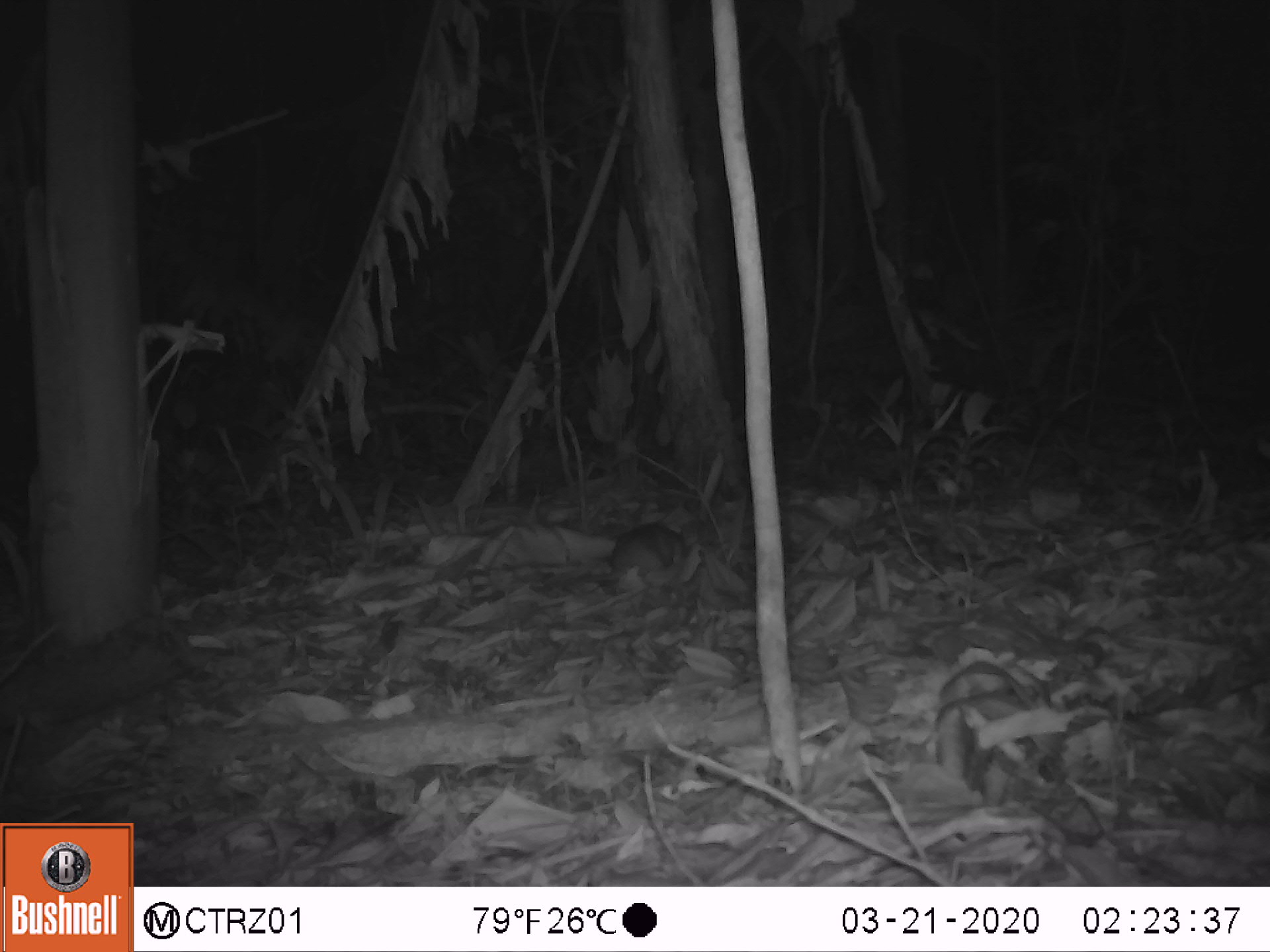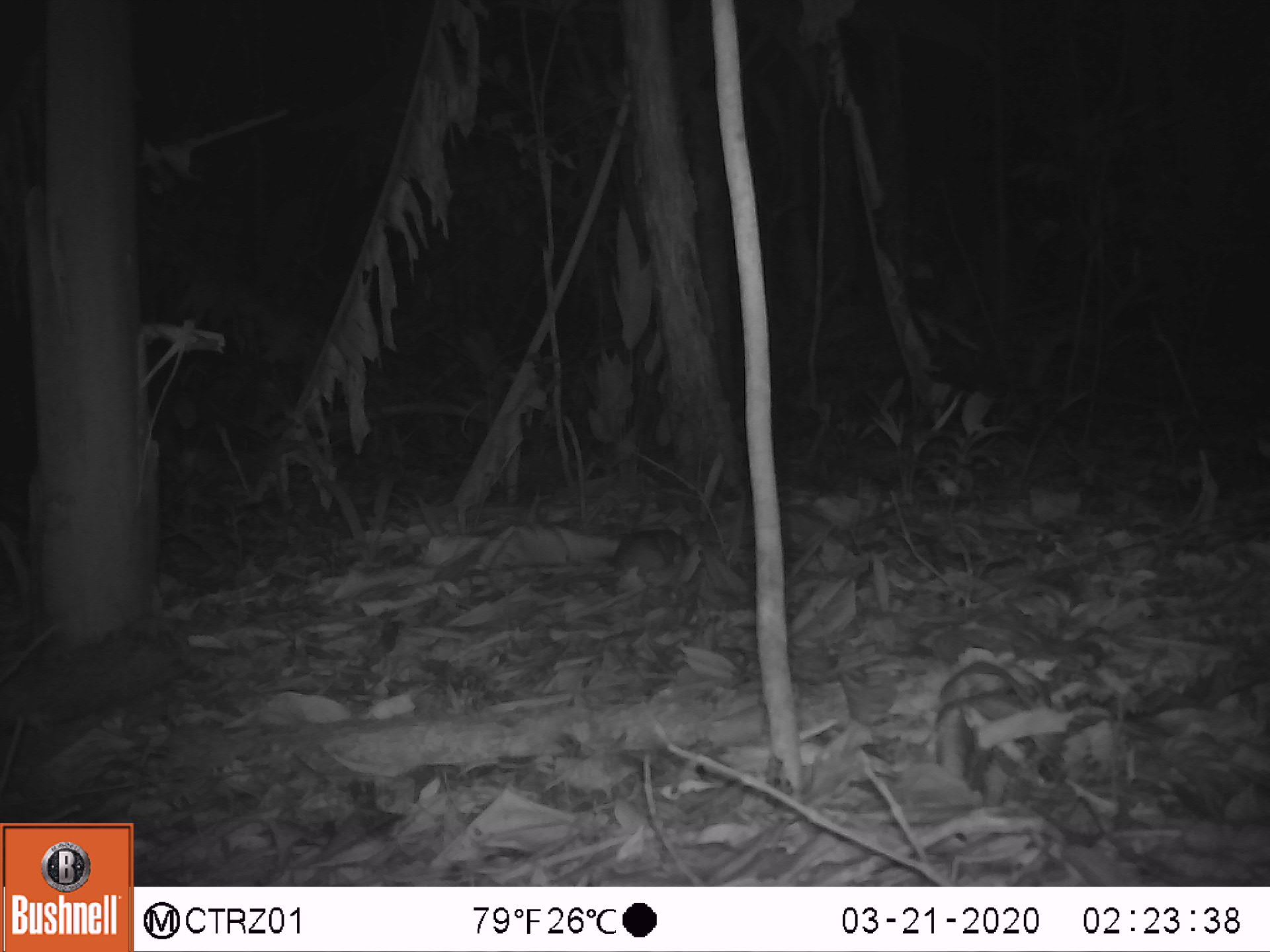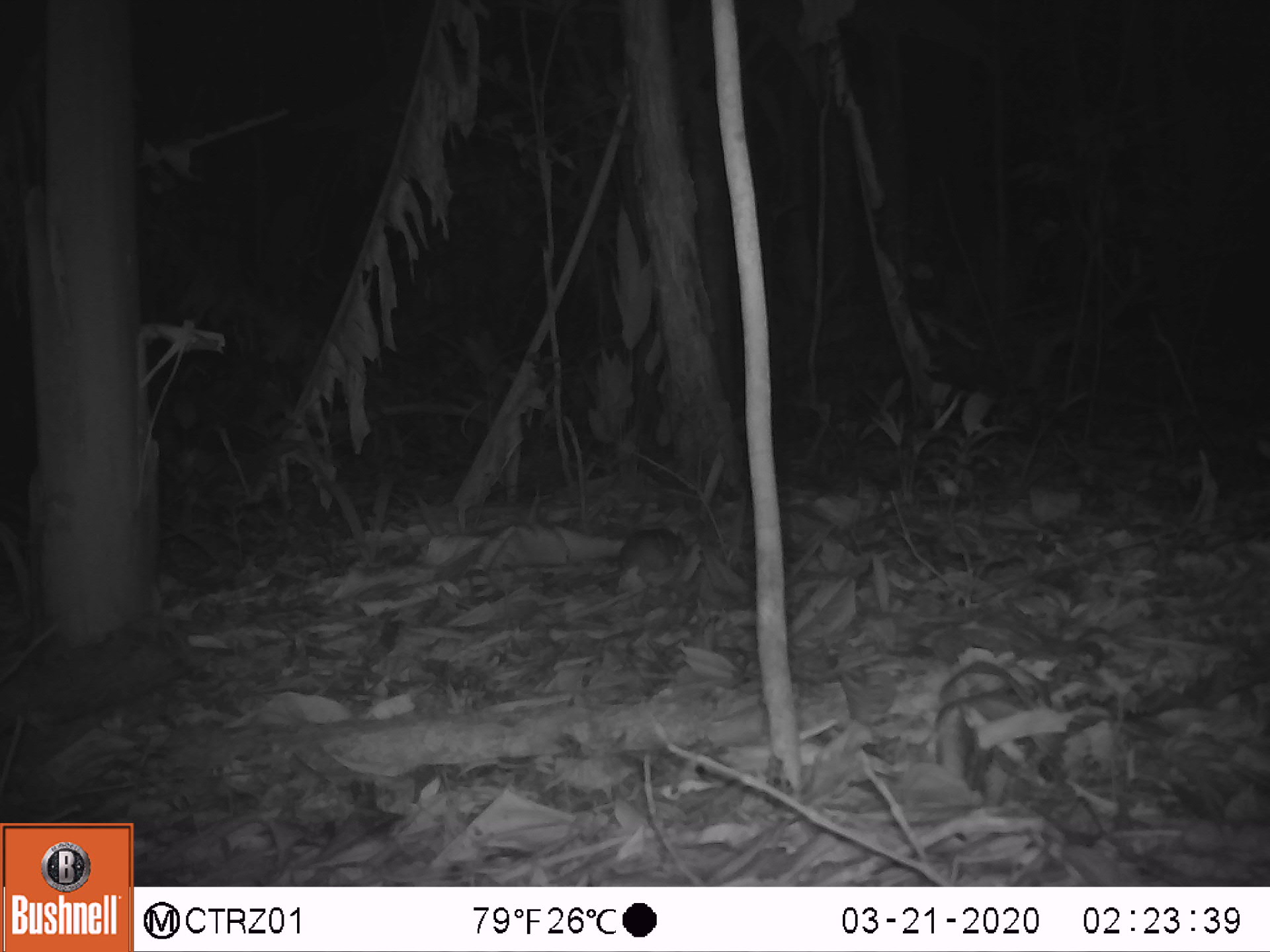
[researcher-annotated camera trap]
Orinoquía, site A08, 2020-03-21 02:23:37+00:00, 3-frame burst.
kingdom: Animalia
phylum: Chordata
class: Mammalia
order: Rodentia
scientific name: Rodentia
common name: rodent